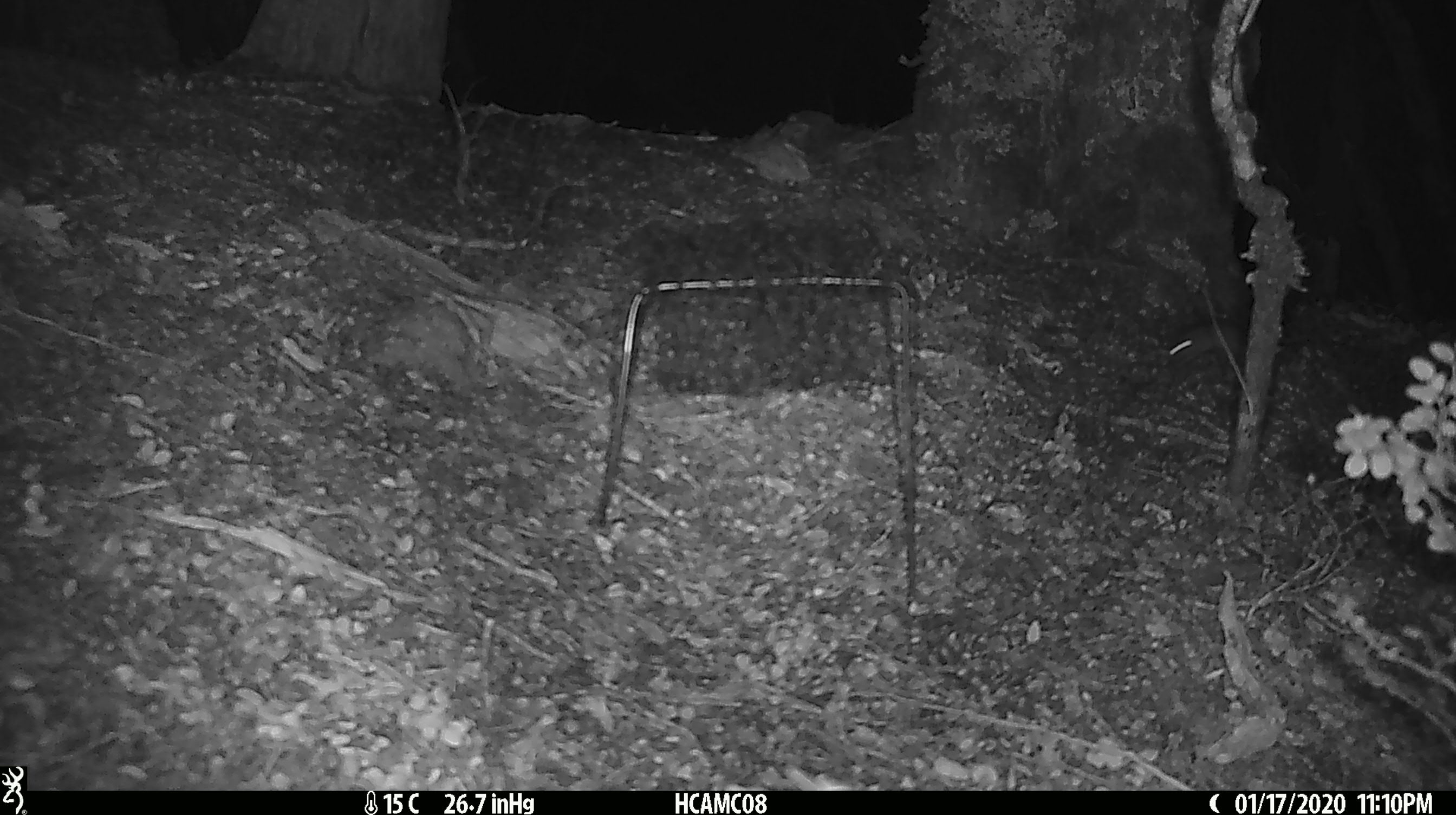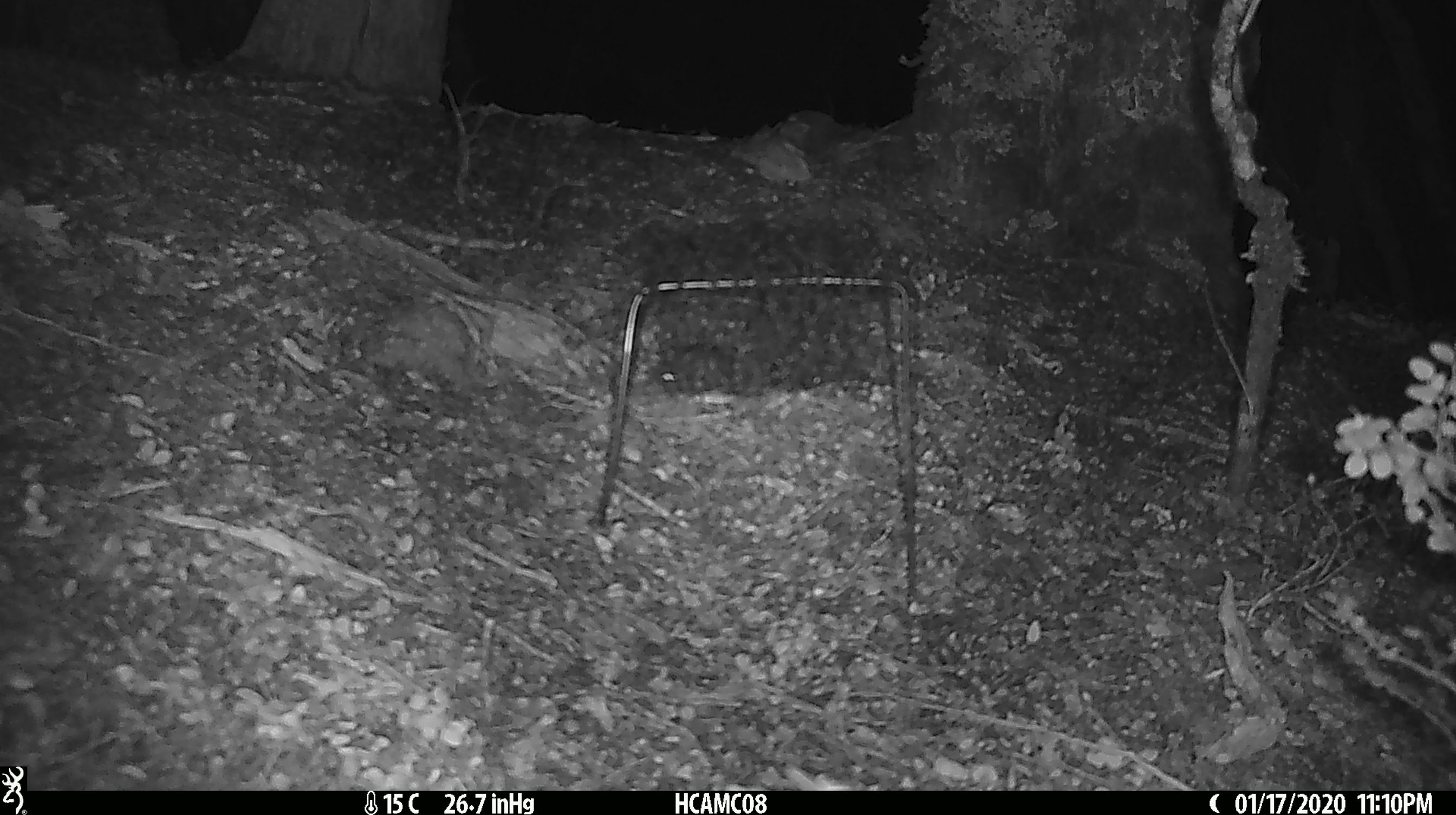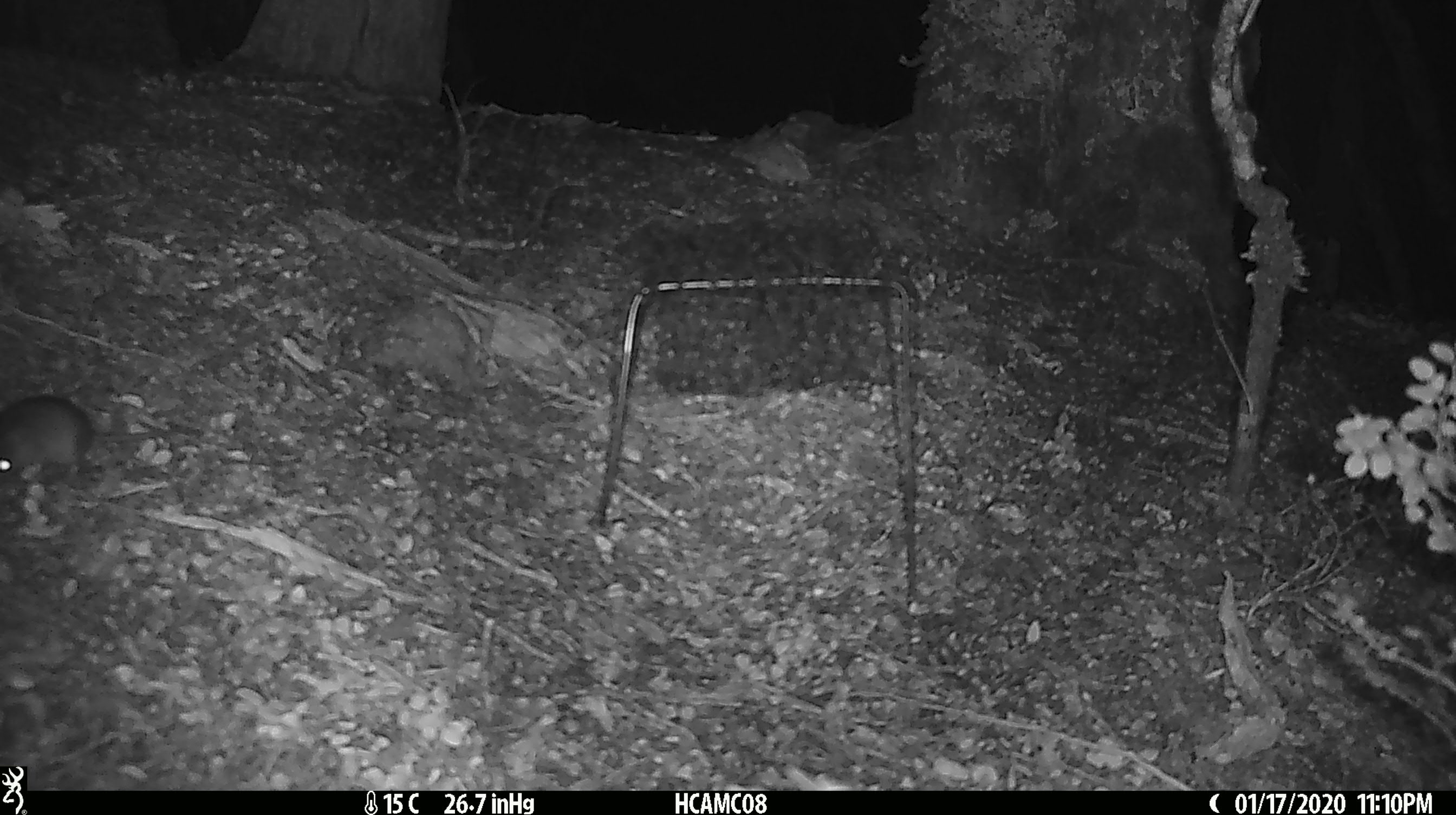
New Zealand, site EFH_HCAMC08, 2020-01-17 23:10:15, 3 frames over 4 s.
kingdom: Animalia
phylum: Chordata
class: Mammalia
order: Rodentia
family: Muridae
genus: Mus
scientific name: Mus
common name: mouse